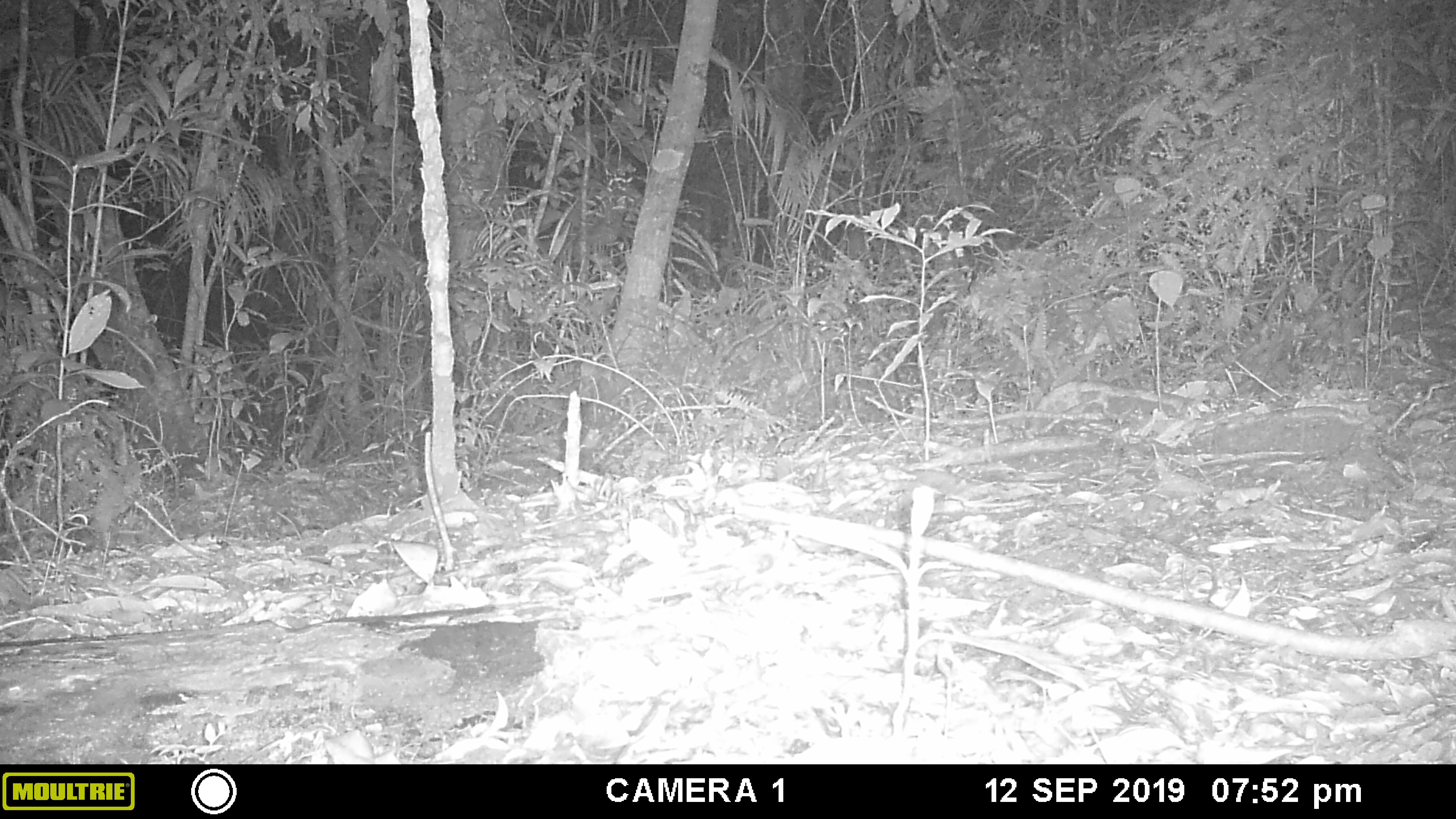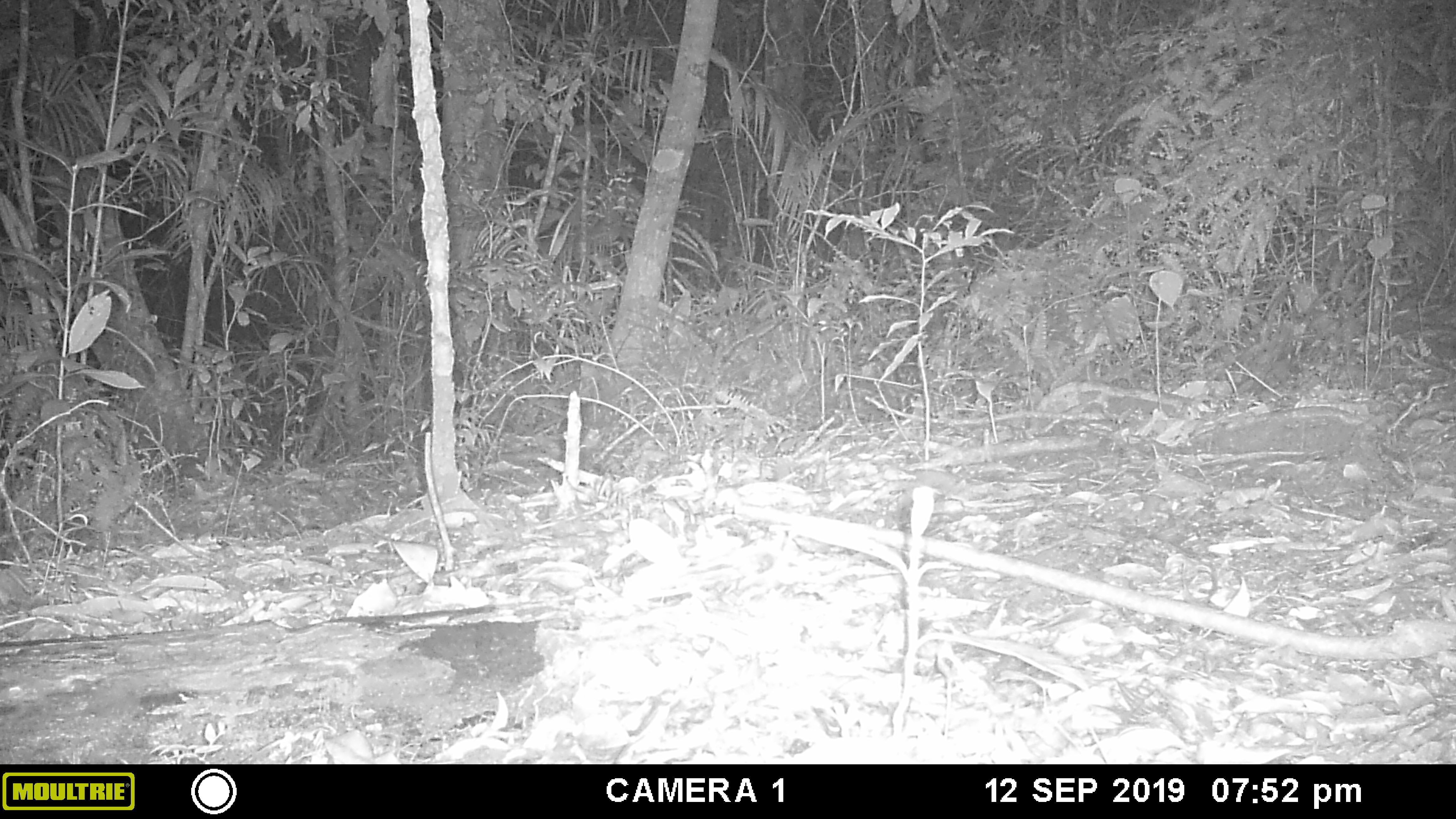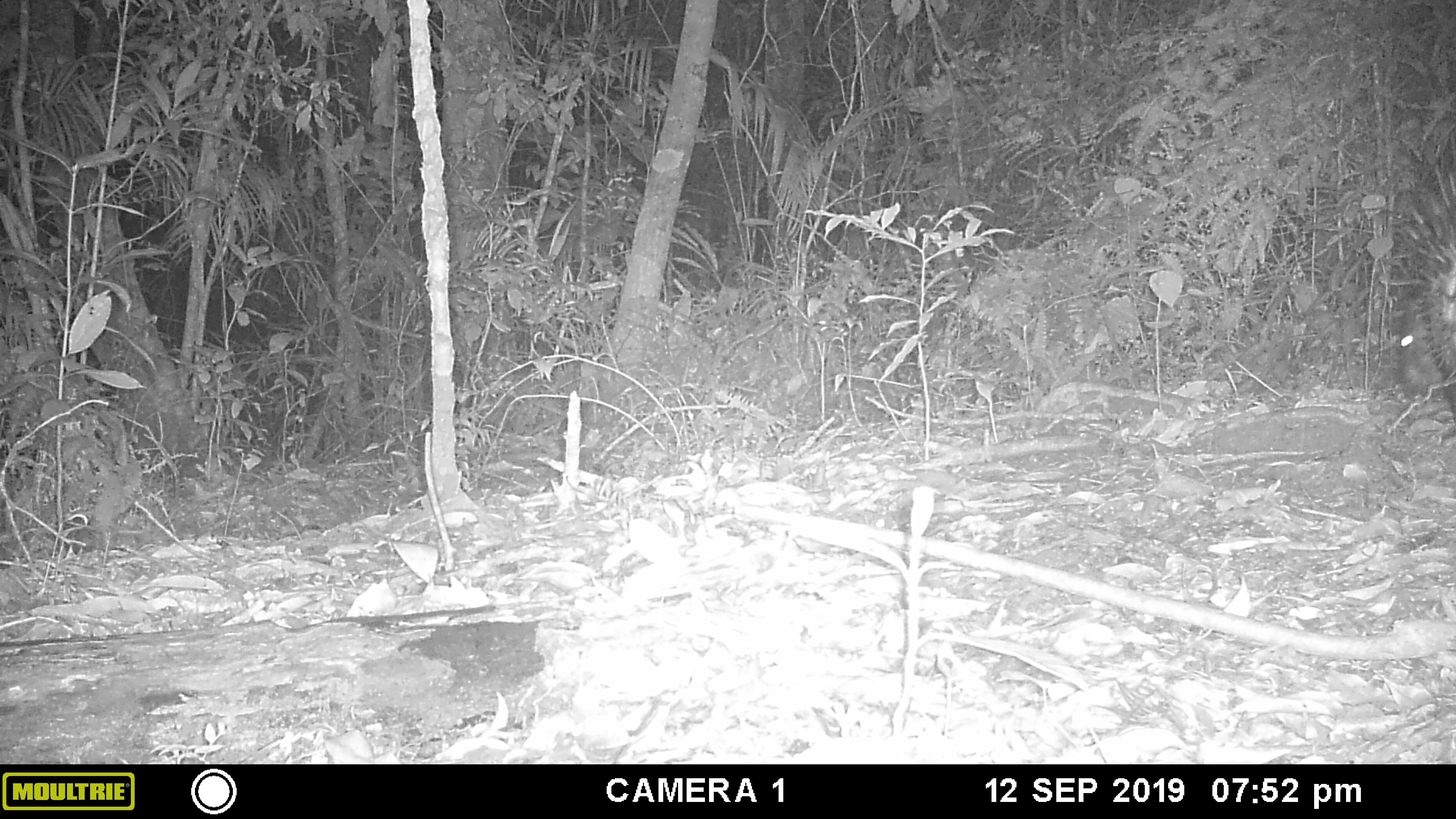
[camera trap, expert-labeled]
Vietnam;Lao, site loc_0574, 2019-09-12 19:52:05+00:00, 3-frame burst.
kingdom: Animalia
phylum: Chordata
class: Mammalia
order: Rodentia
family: Hystricidae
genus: Hystrix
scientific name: Hystrix brachyura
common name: malayan porcupine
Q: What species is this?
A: Malayan porcupine (Hystrix brachyura).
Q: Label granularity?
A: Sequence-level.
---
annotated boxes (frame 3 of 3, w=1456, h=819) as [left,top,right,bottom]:
malayan porcupine: [1386,164,1456,416]